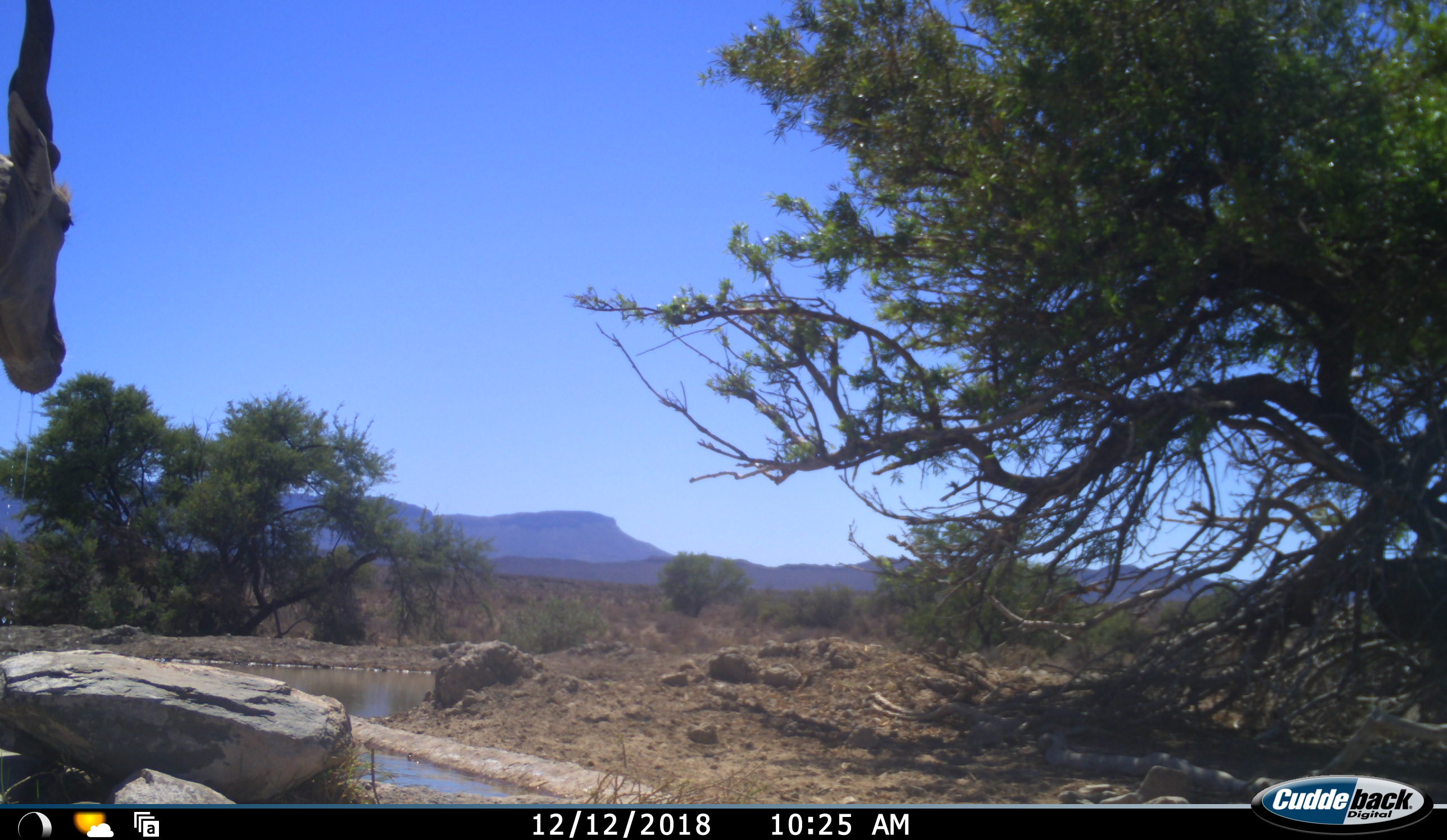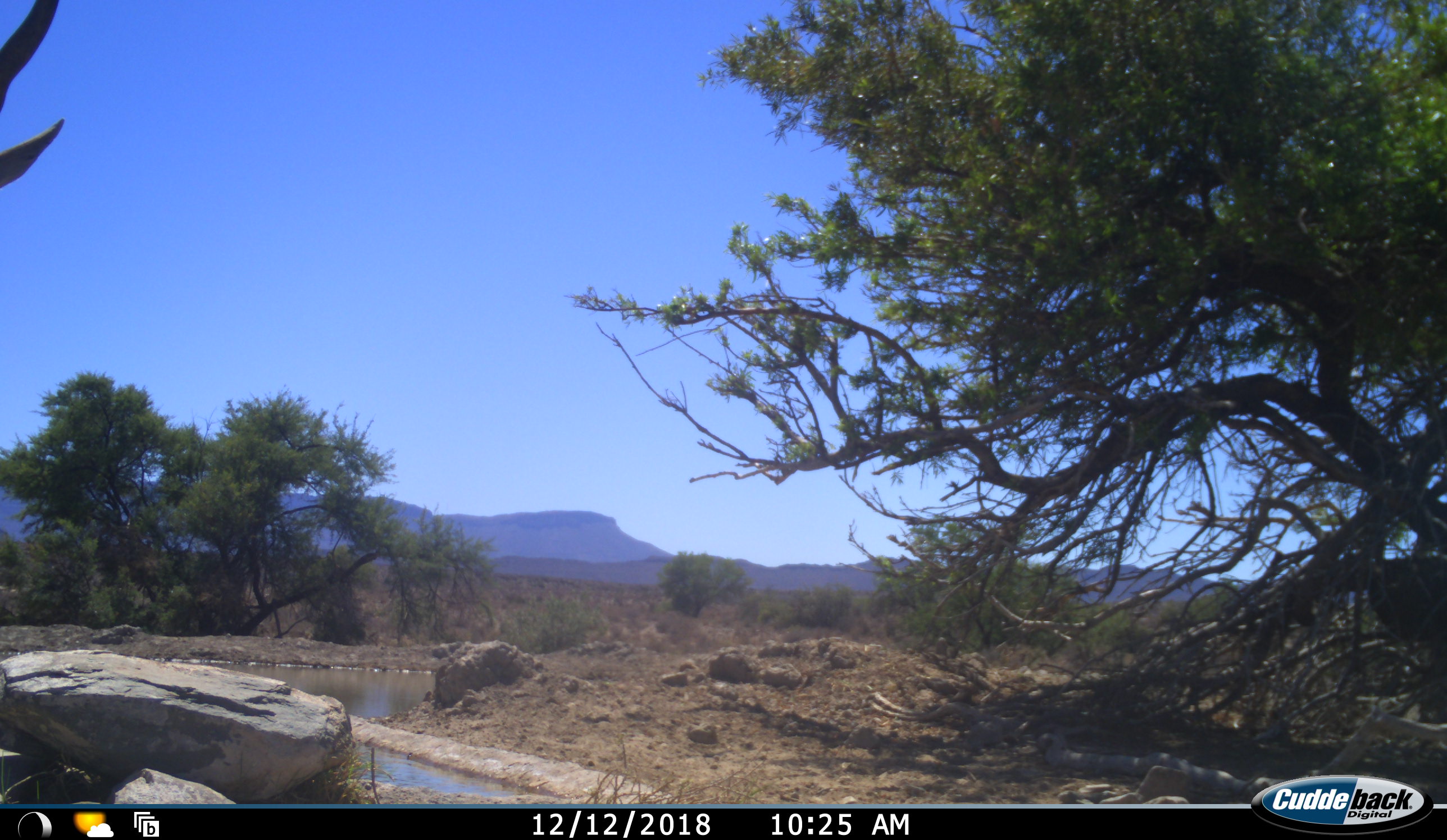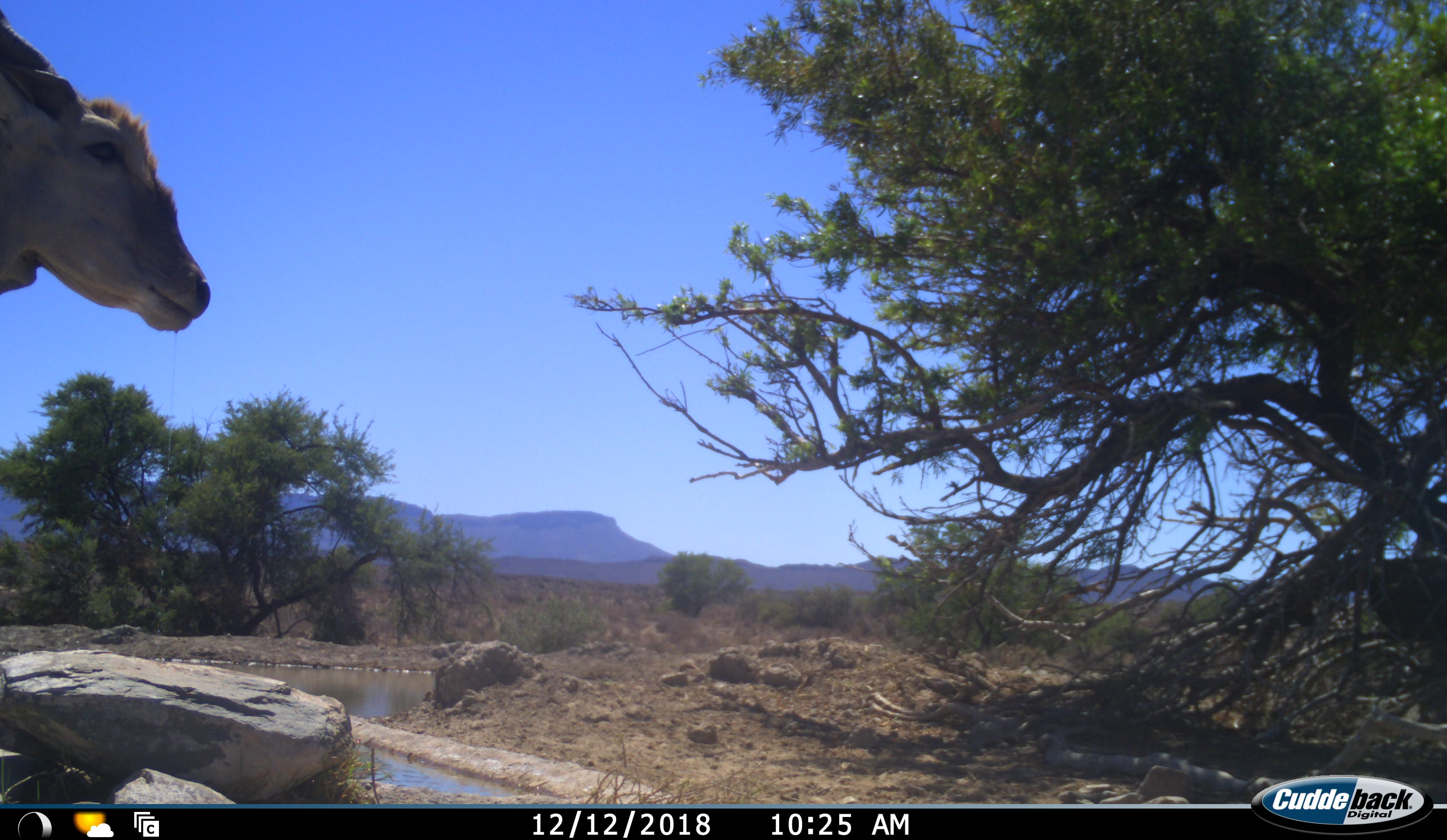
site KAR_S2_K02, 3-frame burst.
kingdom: Animalia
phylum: Chordata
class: Mammalia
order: Artiodactyla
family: Bovidae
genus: Tragelaphus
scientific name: Tragelaphus oryx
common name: eland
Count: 1.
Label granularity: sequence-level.